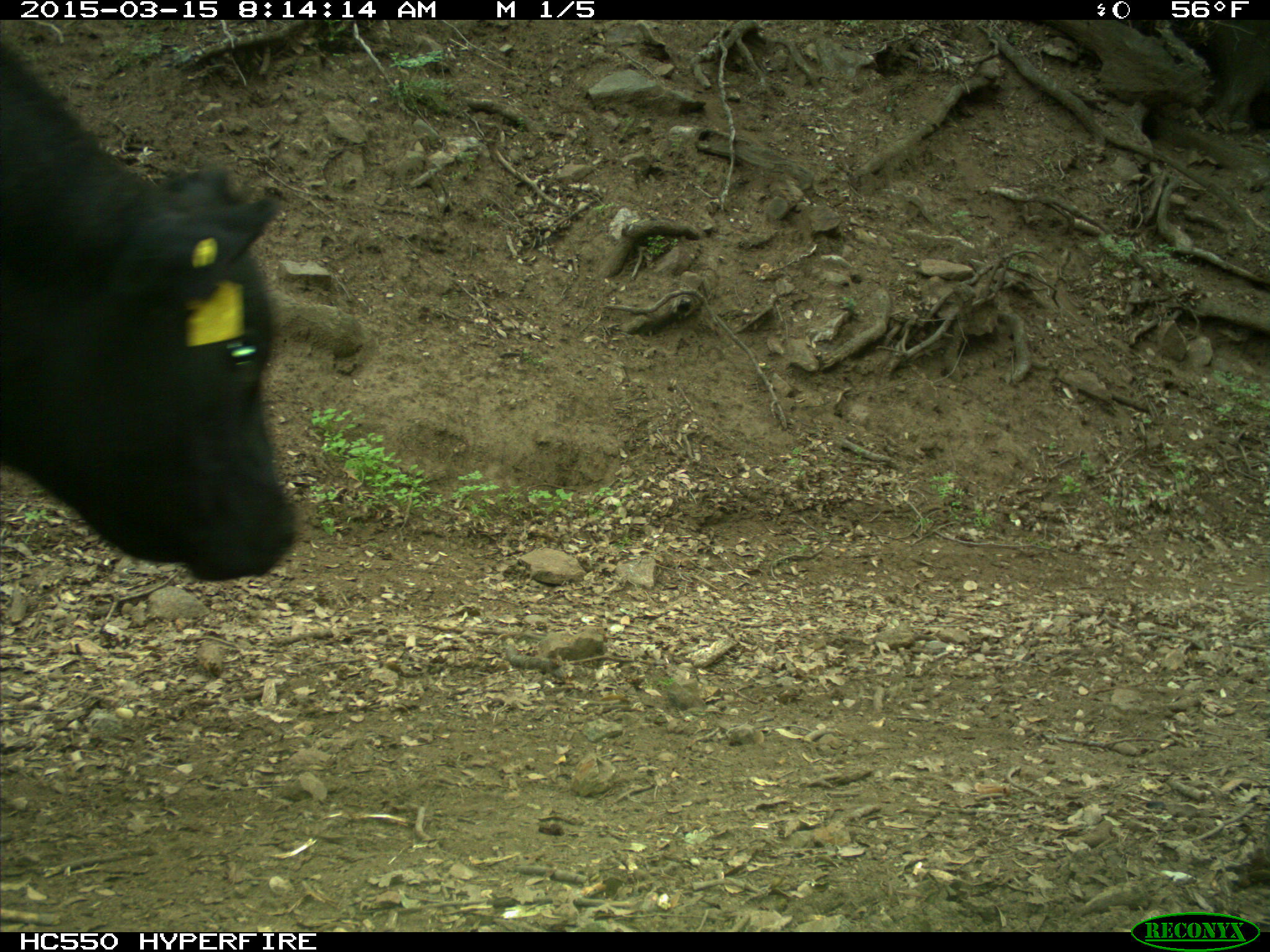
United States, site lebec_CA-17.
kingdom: Animalia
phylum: Chordata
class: Mammalia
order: Artiodactyla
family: Bovidae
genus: Bos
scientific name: Bos taurus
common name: domestic cow